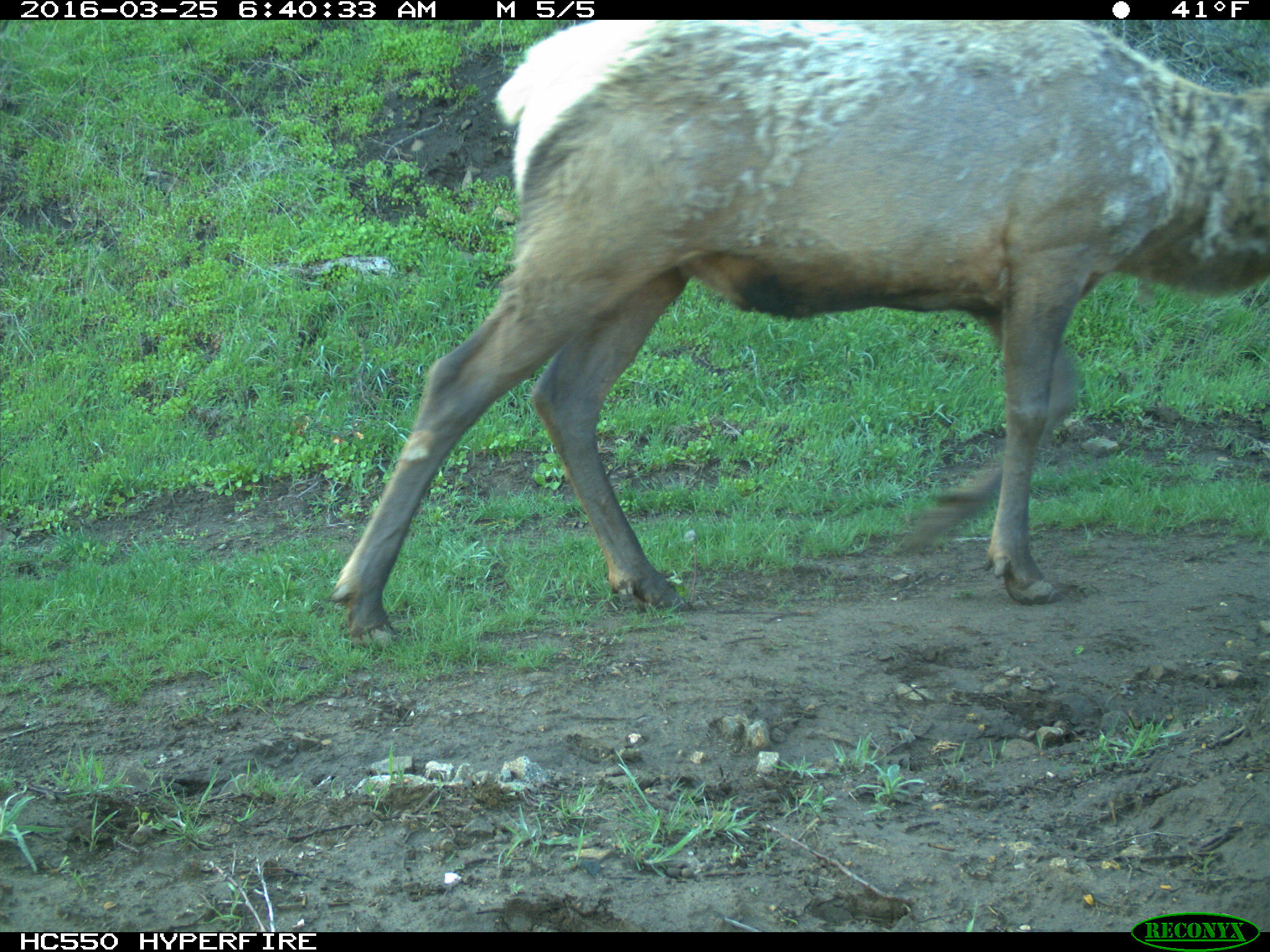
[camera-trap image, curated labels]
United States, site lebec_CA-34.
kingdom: Animalia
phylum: Chordata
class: Mammalia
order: Artiodactyla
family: Cervidae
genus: Cervus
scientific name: Cervus canadensis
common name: elk